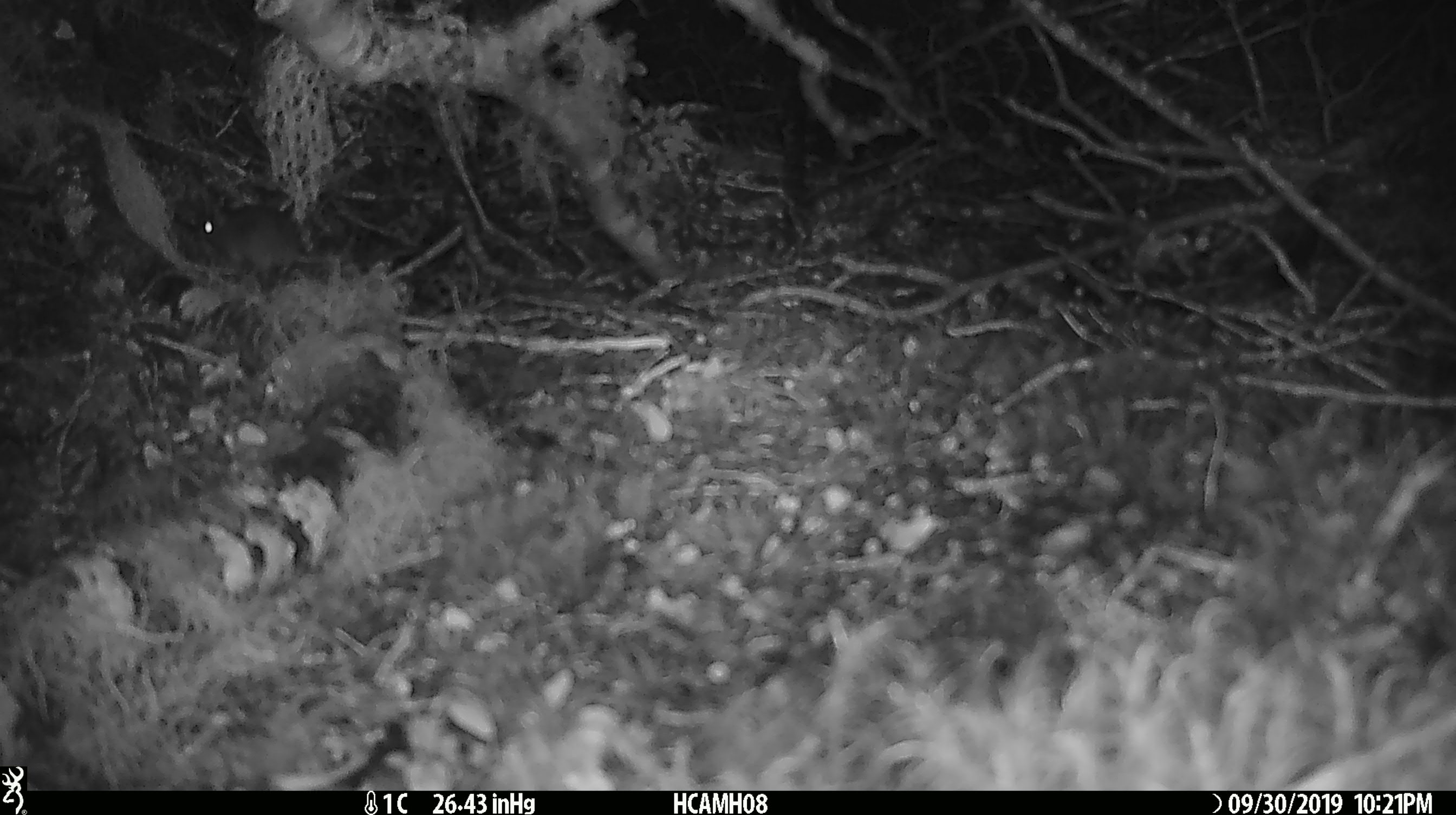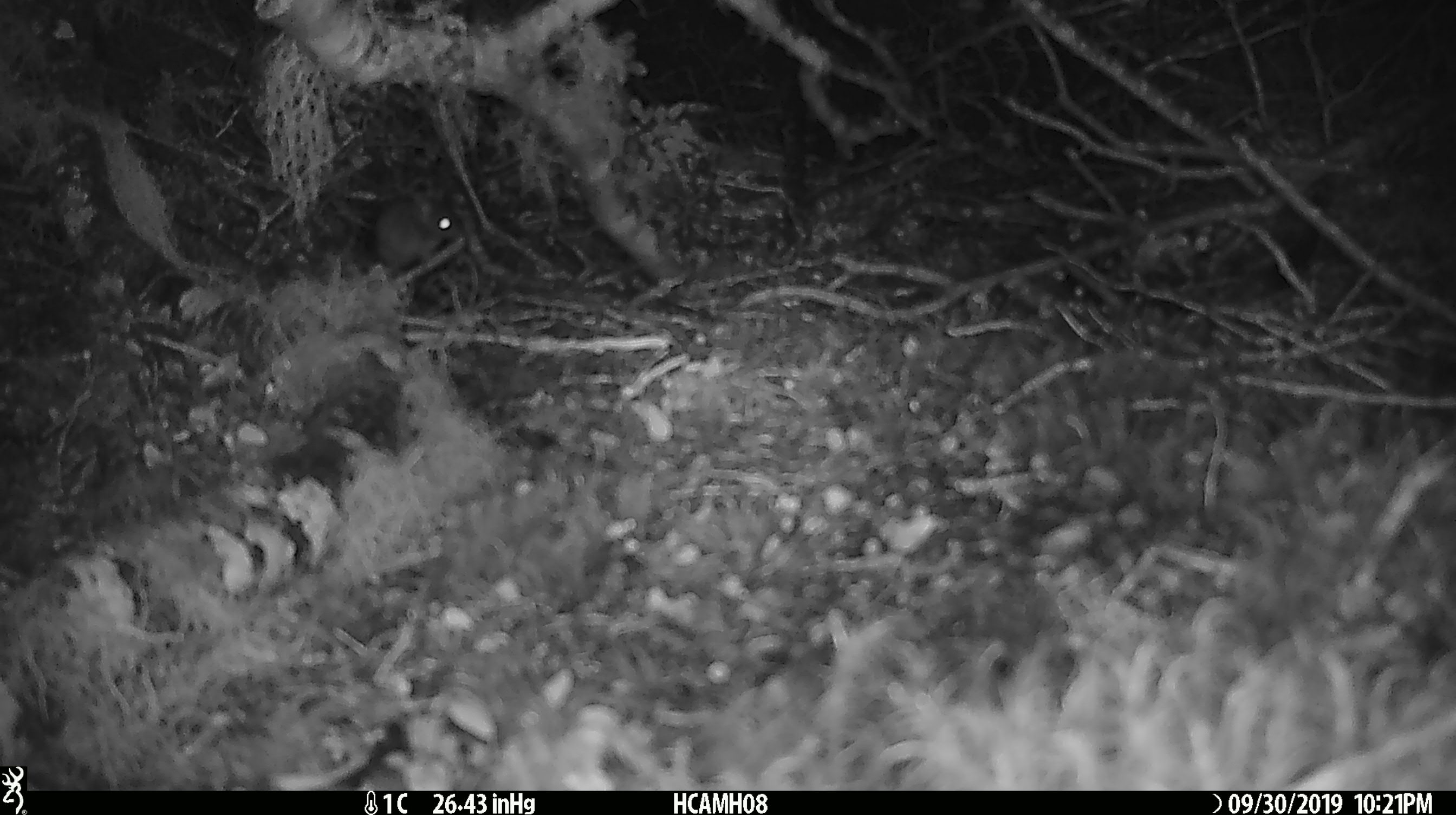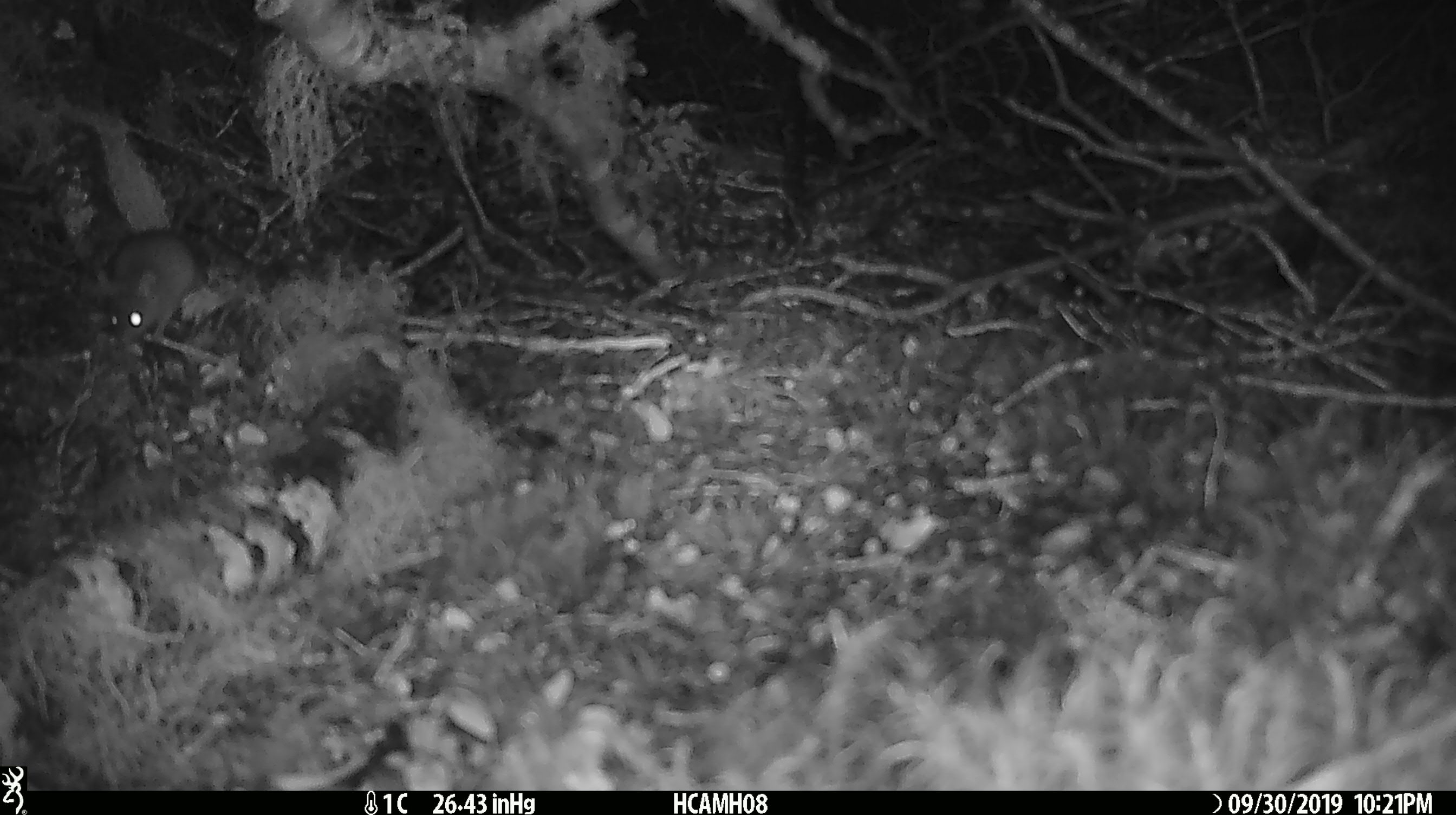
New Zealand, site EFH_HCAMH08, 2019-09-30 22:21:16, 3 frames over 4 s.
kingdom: Animalia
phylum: Chordata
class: Mammalia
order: Rodentia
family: Muridae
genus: Mus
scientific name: Mus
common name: mouse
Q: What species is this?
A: Mouse (Mus).